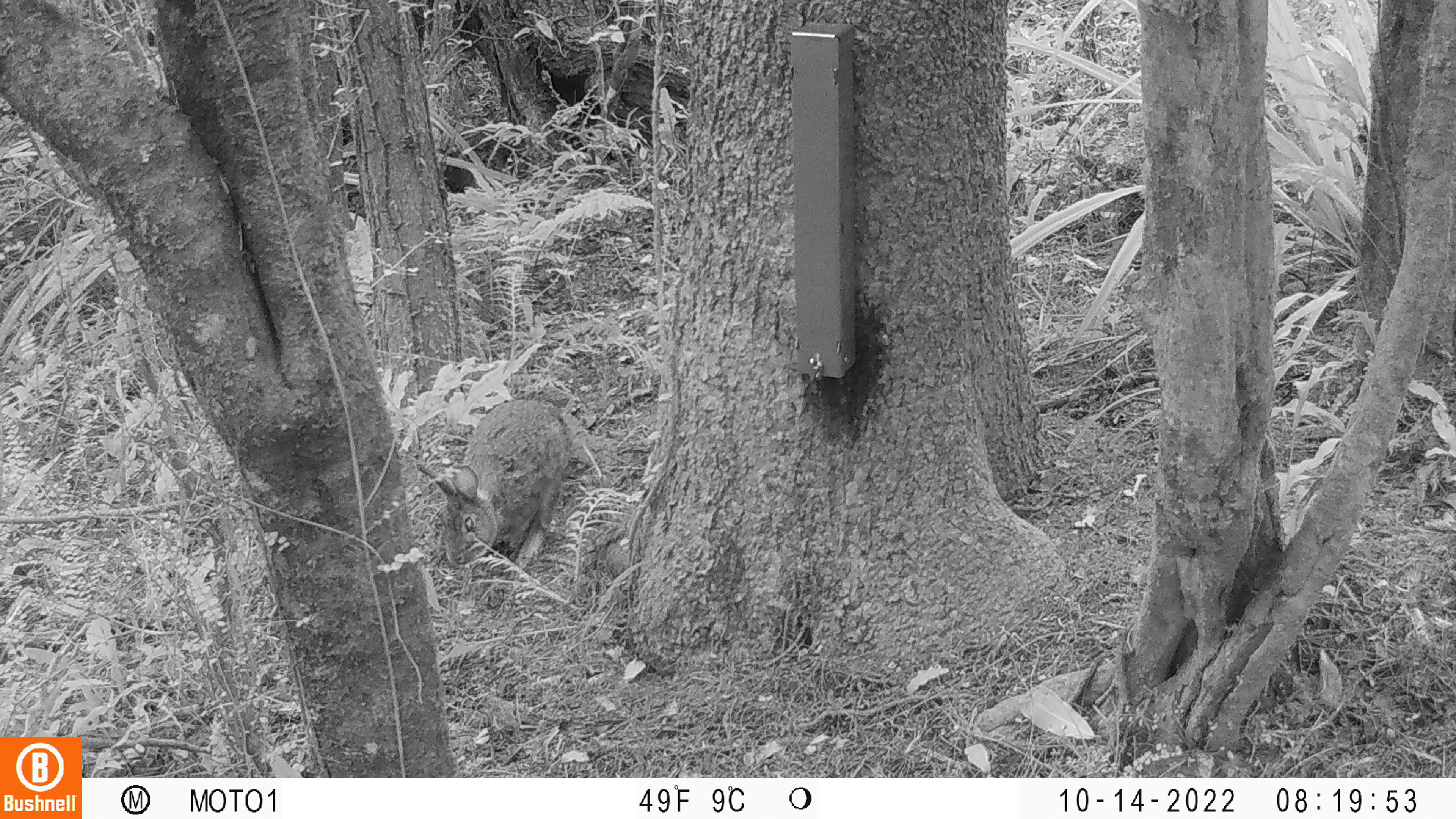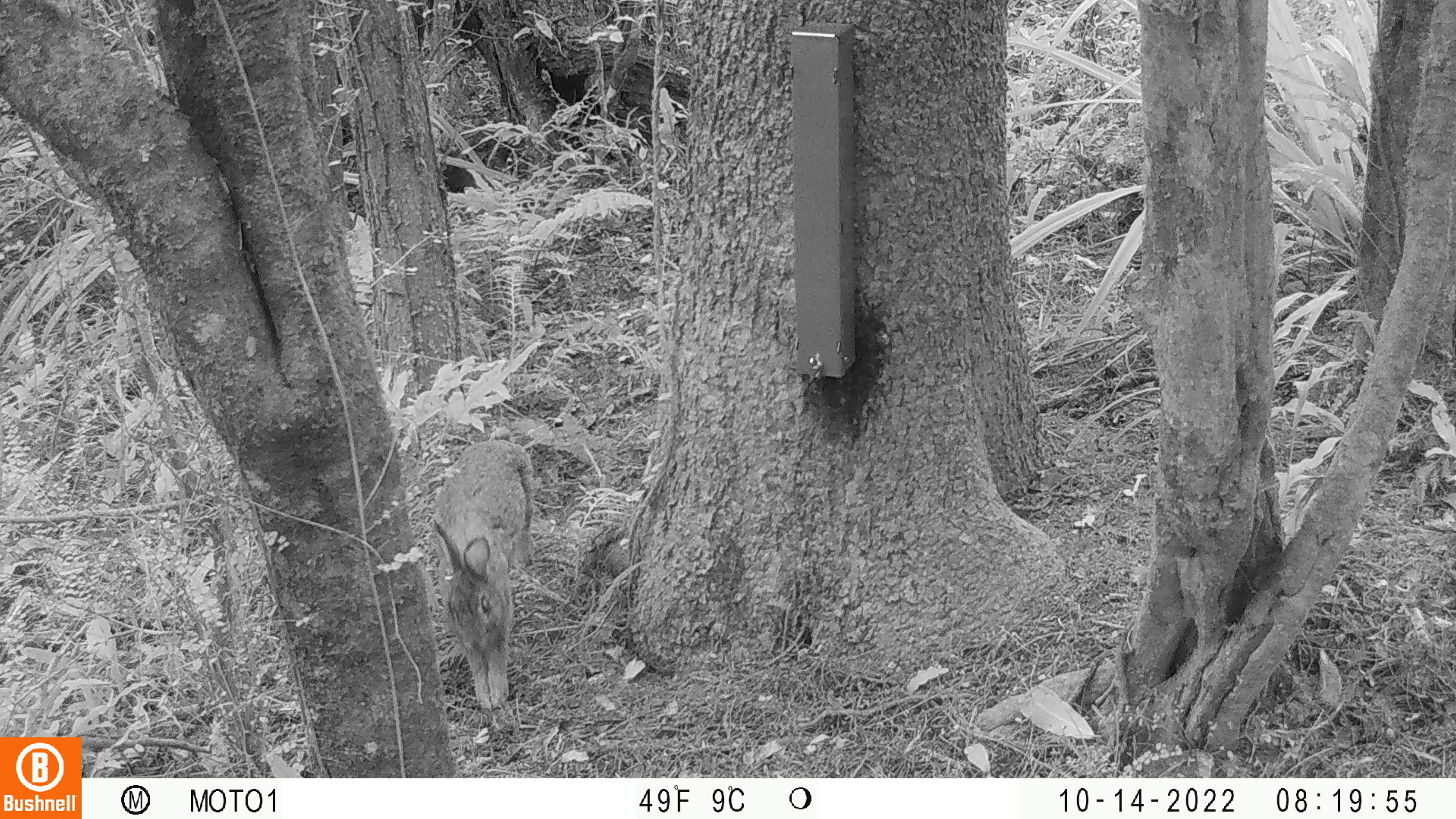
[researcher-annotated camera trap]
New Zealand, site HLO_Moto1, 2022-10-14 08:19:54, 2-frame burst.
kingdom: Animalia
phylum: Chordata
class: Mammalia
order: Lagomorpha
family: Leporidae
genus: Oryctolagus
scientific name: Oryctolagus cuniculus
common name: european rabbit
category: rabbit